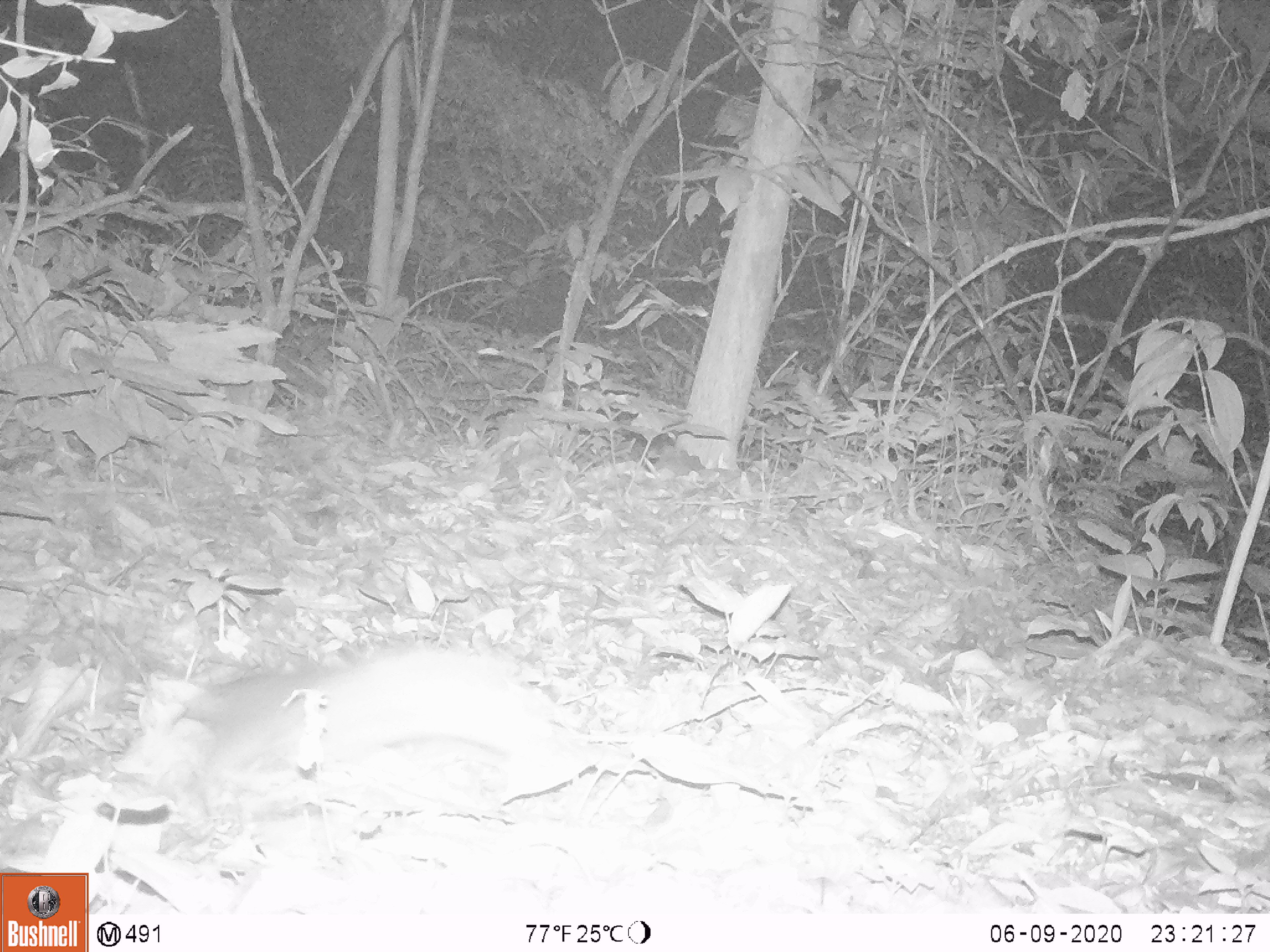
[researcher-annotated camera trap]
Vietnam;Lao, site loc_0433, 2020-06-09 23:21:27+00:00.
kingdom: Animalia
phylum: Chordata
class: Mammalia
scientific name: Mammalia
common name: mammal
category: unidentified small mammal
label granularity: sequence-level